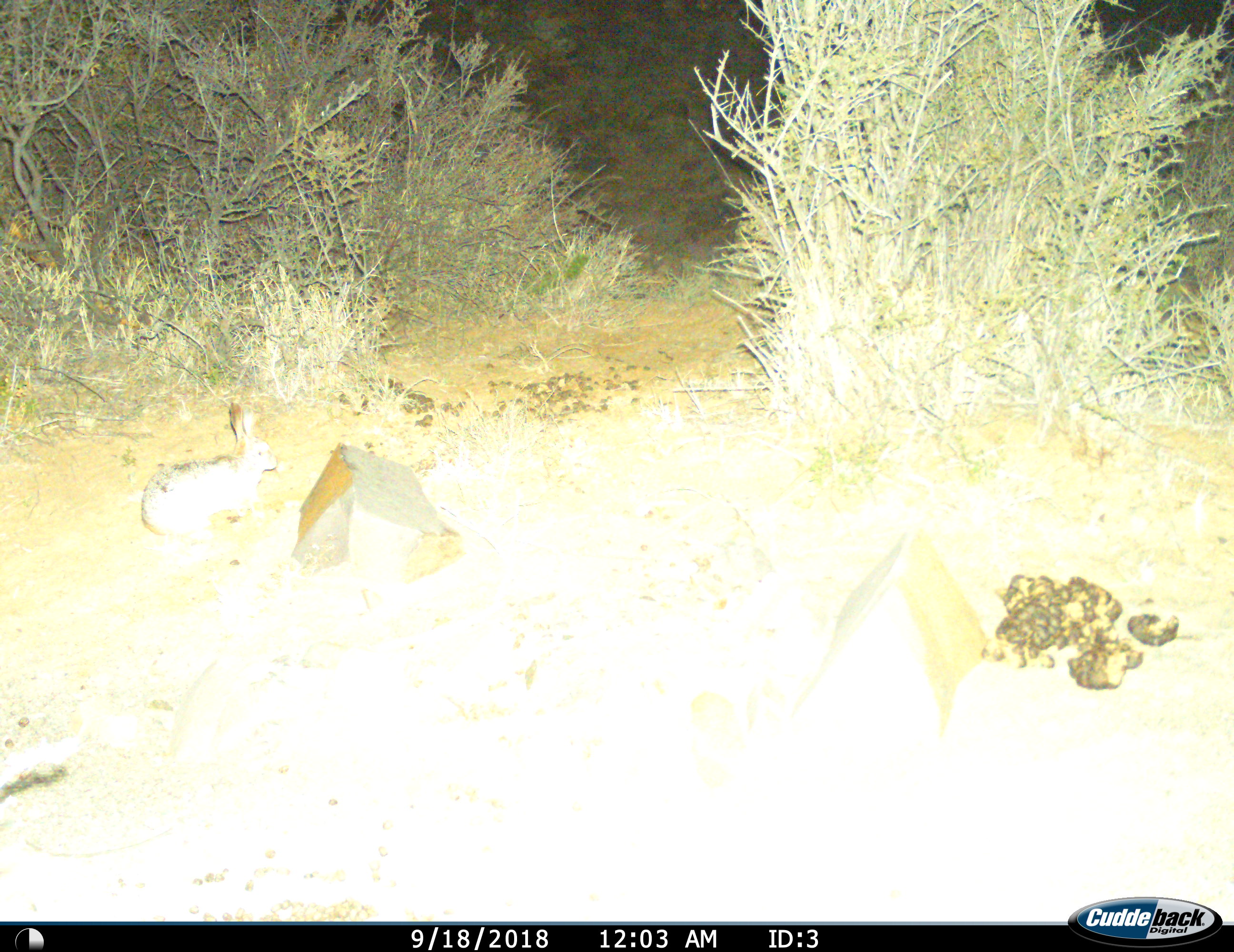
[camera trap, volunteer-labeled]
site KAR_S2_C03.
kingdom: Animalia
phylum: Chordata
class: Mammalia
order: Lagomorpha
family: Leporidae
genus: Lepus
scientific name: Lepus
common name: hare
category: hareunknown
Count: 1.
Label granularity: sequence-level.